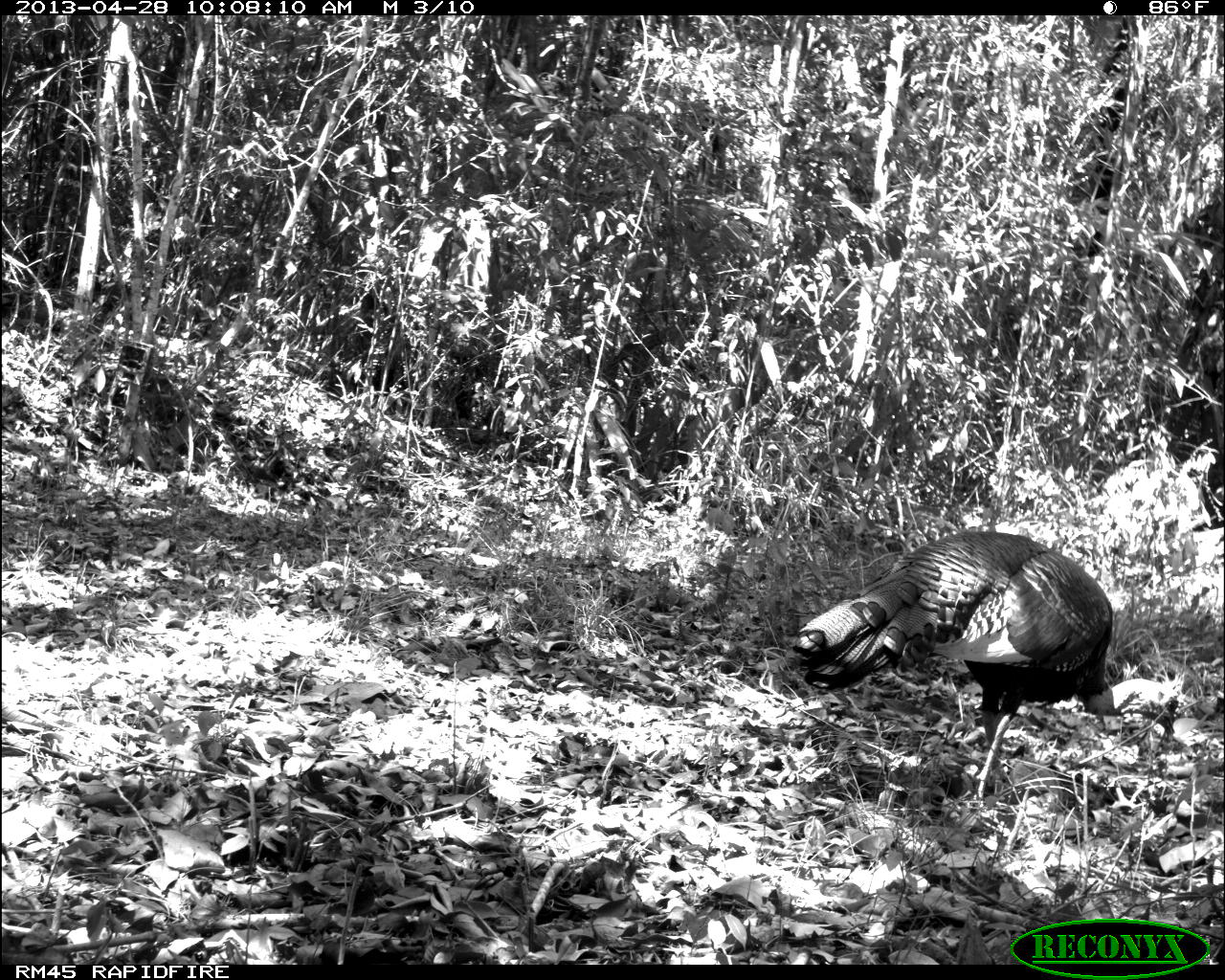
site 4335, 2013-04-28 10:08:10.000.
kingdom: Animalia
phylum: Chordata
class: Aves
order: Galliformes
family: Phasianidae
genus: Meleagris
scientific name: Meleagris ocellata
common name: ocellated turkey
Meleagris ocellata (ocellated turkey), count 1, sex male.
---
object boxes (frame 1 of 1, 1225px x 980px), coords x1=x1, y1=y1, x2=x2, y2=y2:
meleagris ocellata: x1=787, y1=528, x2=1181, y2=811